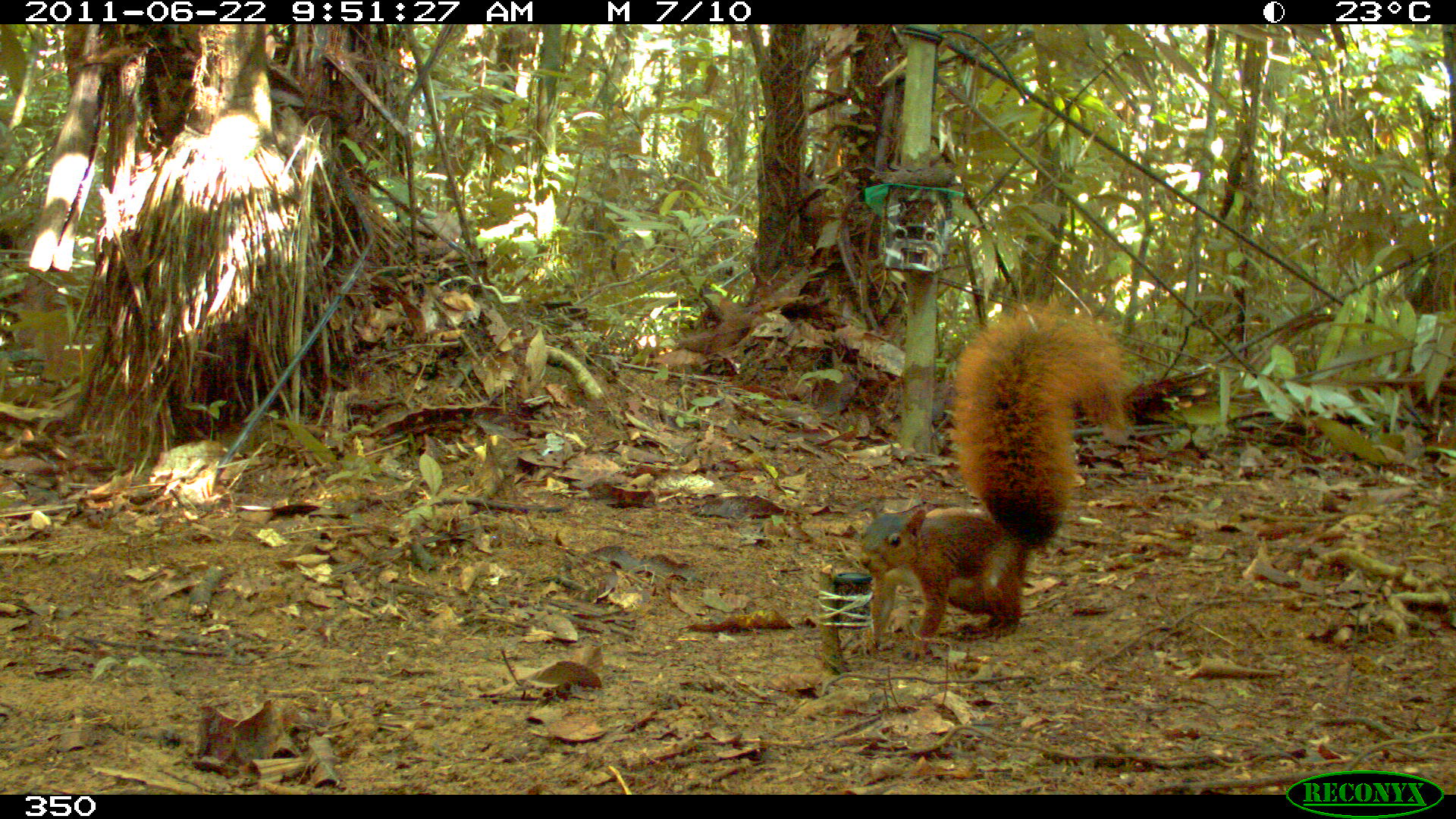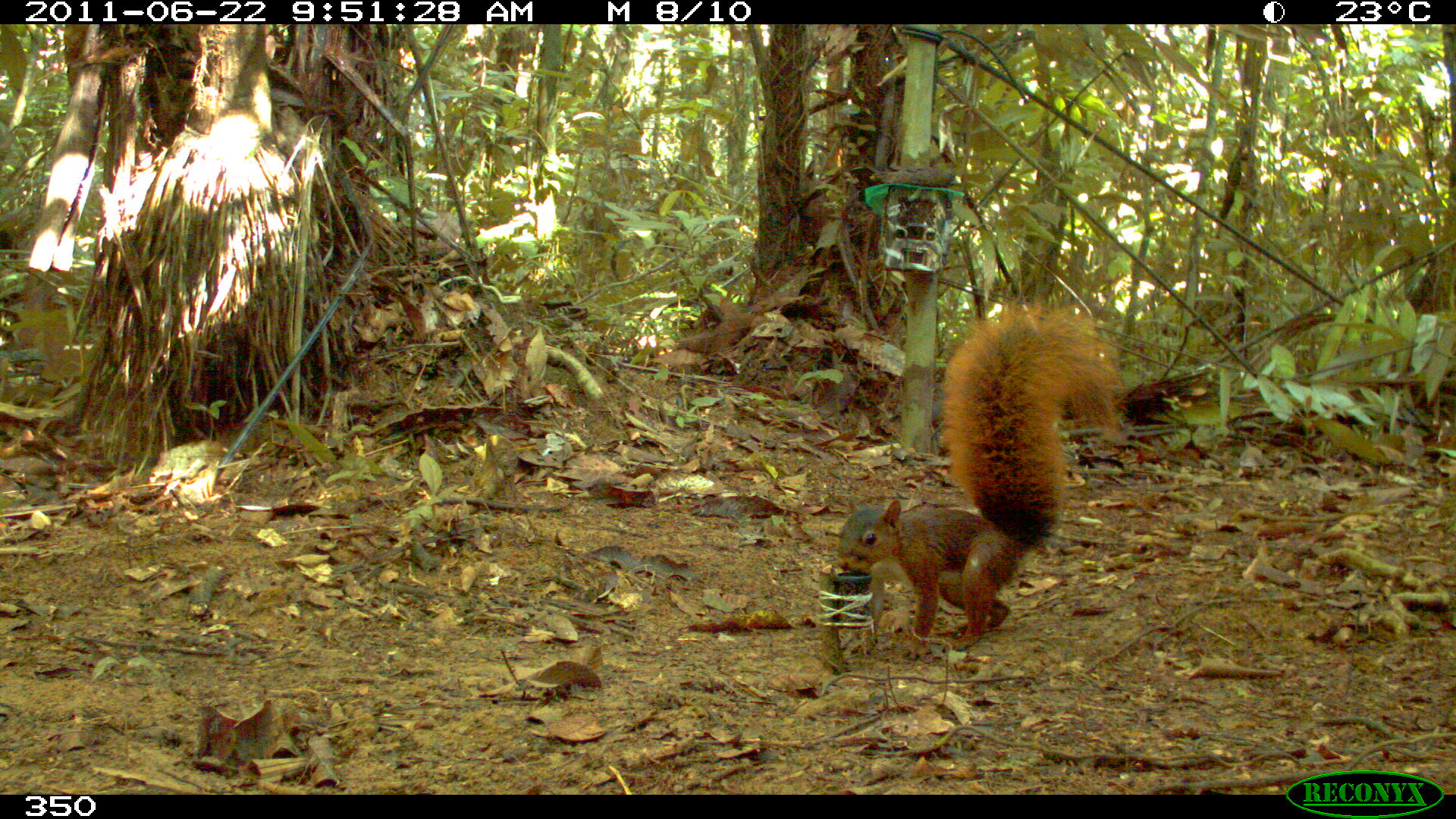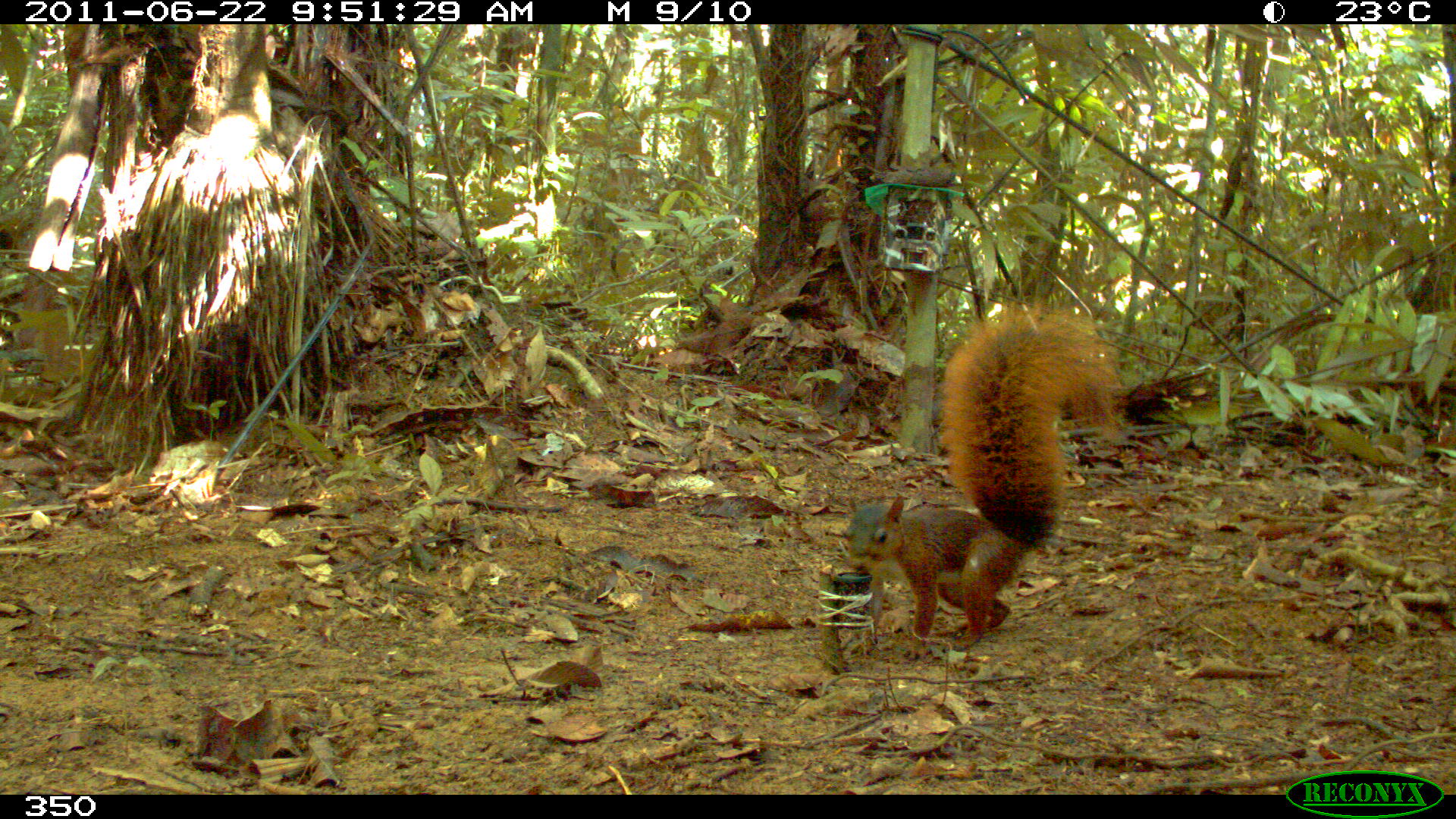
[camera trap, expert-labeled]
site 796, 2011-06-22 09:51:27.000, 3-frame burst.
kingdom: Animalia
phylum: Chordata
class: Mammalia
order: Rodentia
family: Sciuridae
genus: Sciurus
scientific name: Sciurus spadiceus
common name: southern amazon red squirrel